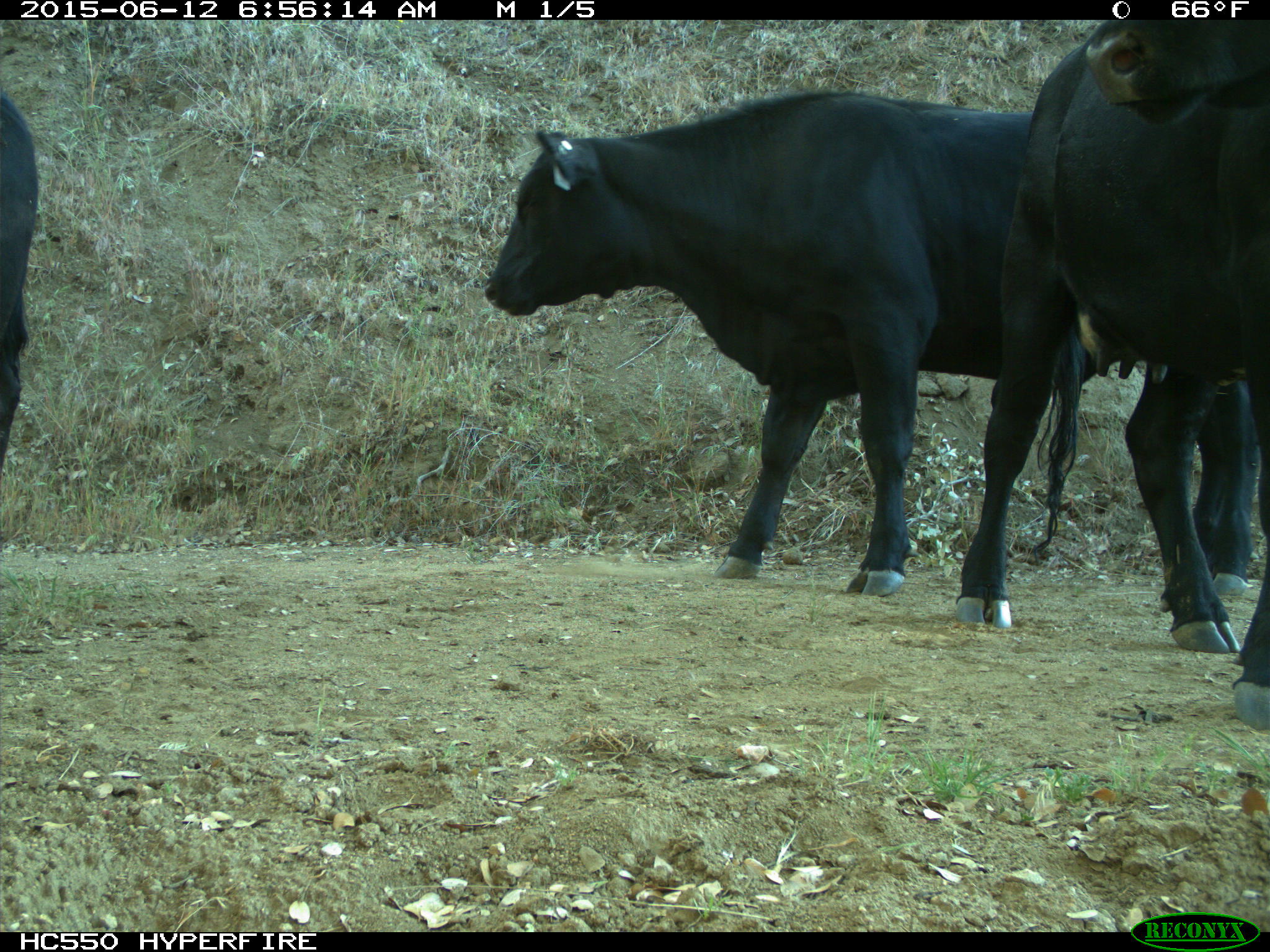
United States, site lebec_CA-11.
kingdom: Animalia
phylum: Chordata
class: Mammalia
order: Artiodactyla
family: Bovidae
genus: Bos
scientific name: Bos taurus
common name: domestic cow